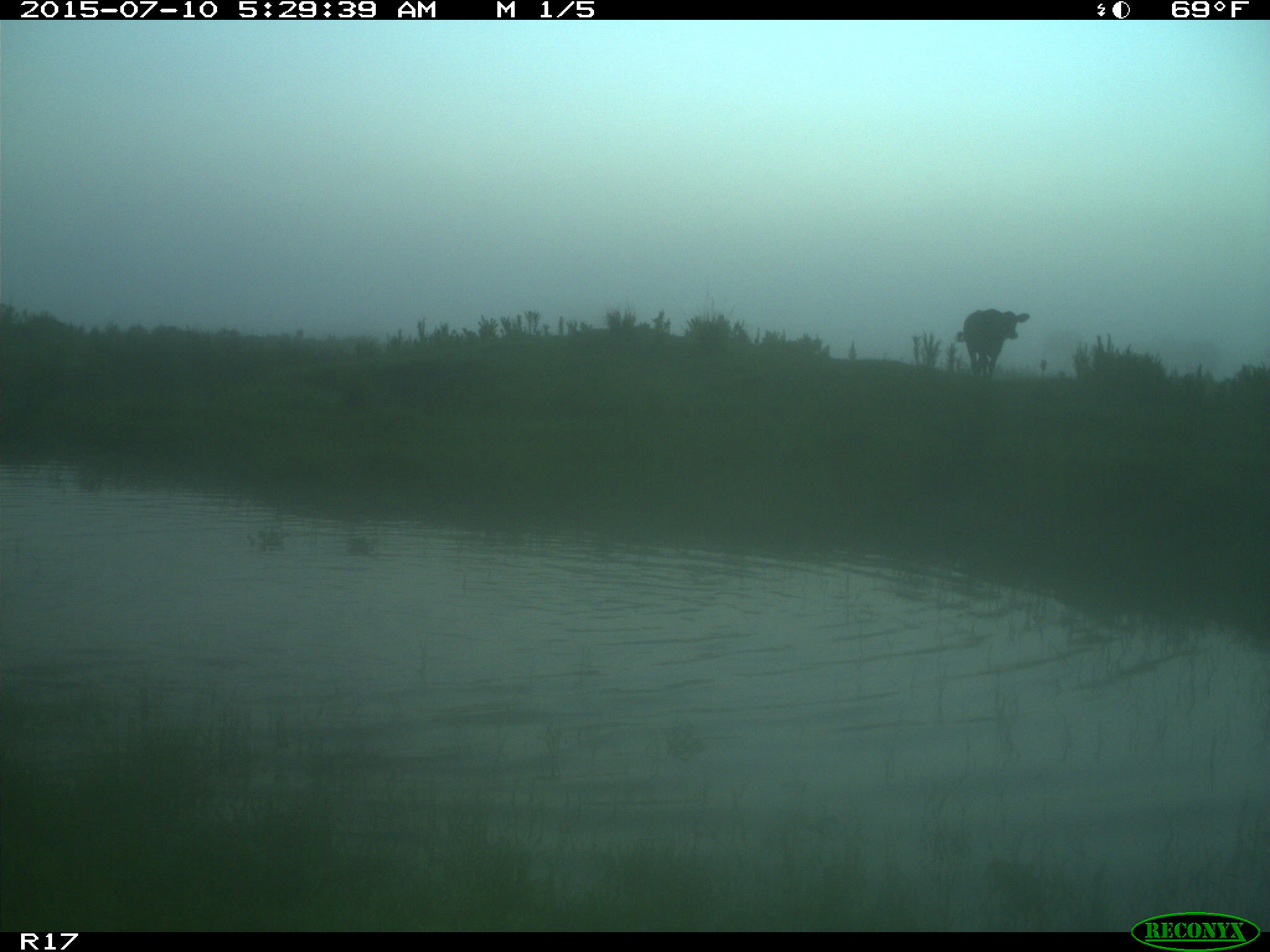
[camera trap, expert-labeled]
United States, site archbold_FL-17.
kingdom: Animalia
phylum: Chordata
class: Mammalia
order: Artiodactyla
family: Bovidae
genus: Bos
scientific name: Bos taurus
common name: domestic cow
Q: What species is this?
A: Bos taurus (domestic cow).